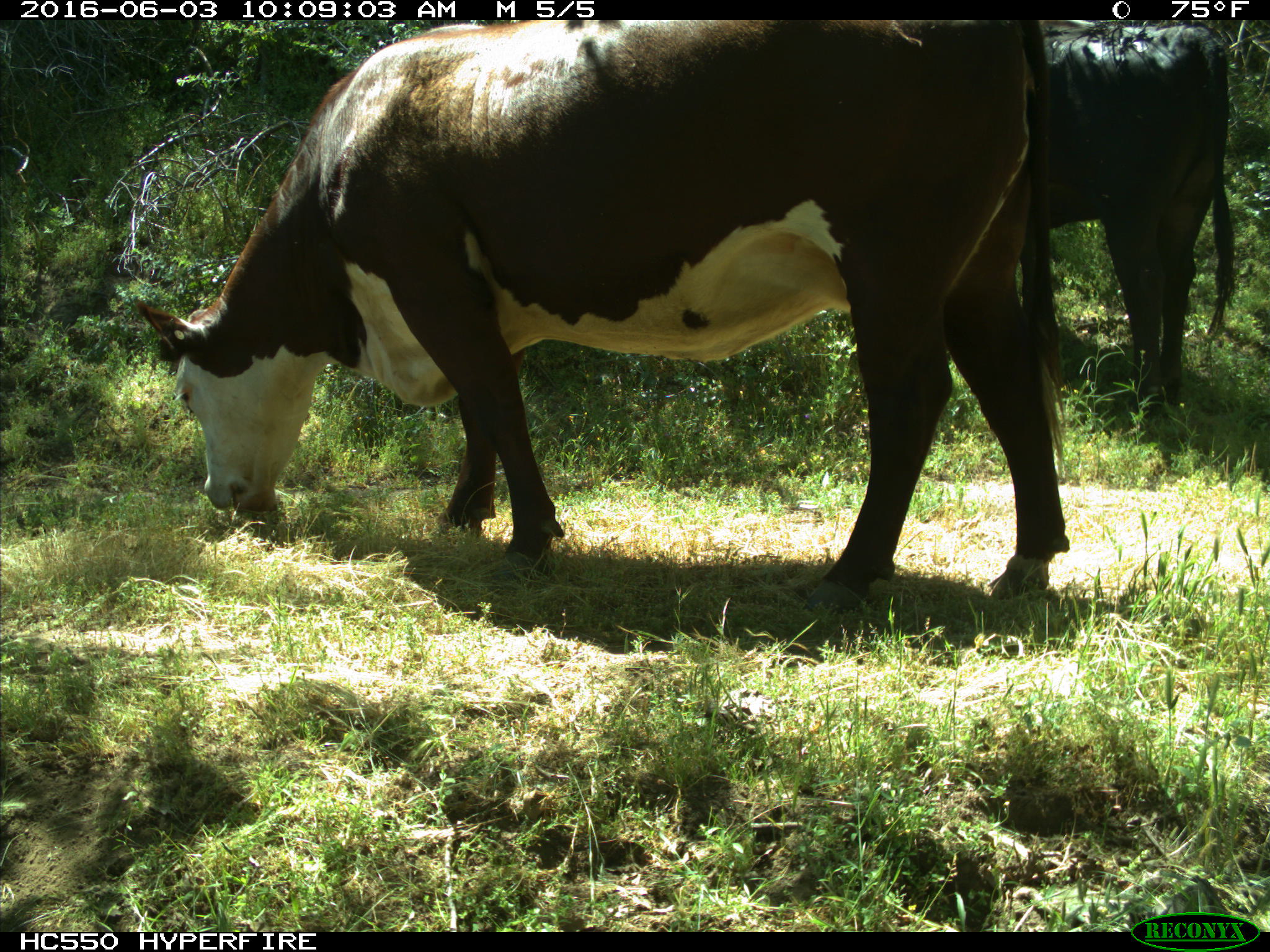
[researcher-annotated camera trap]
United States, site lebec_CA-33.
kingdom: Animalia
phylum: Chordata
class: Mammalia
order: Artiodactyla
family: Bovidae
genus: Bos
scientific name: Bos taurus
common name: domestic cow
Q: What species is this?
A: Bos taurus (domestic cow).